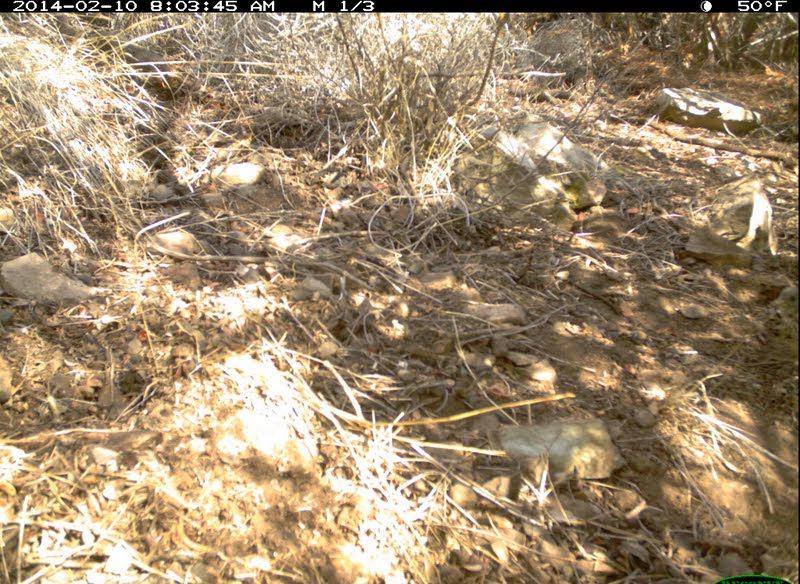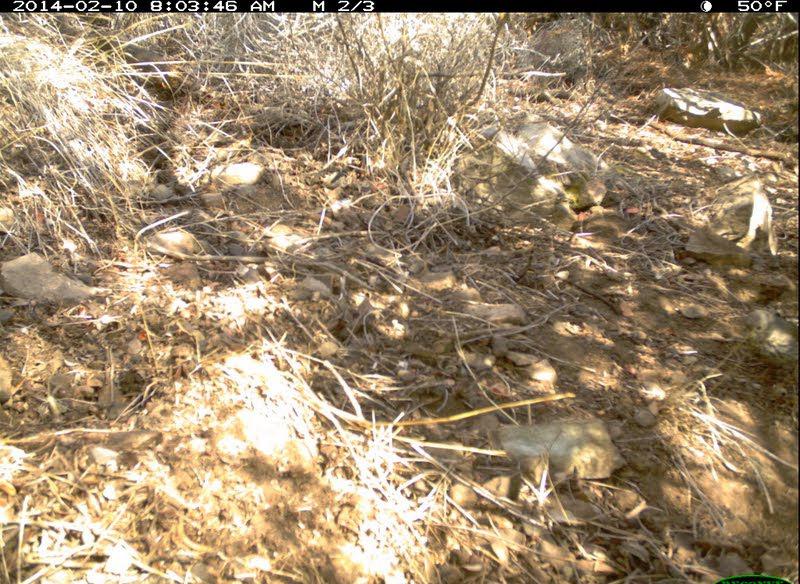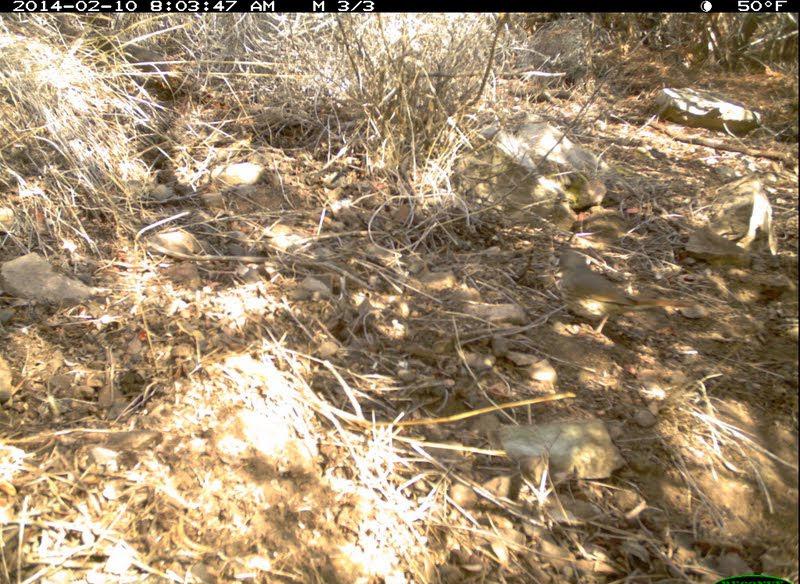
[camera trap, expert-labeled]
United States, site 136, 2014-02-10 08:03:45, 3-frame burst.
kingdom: Animalia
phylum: Chordata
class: Aves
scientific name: Aves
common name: bird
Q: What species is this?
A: Bird (Aves).